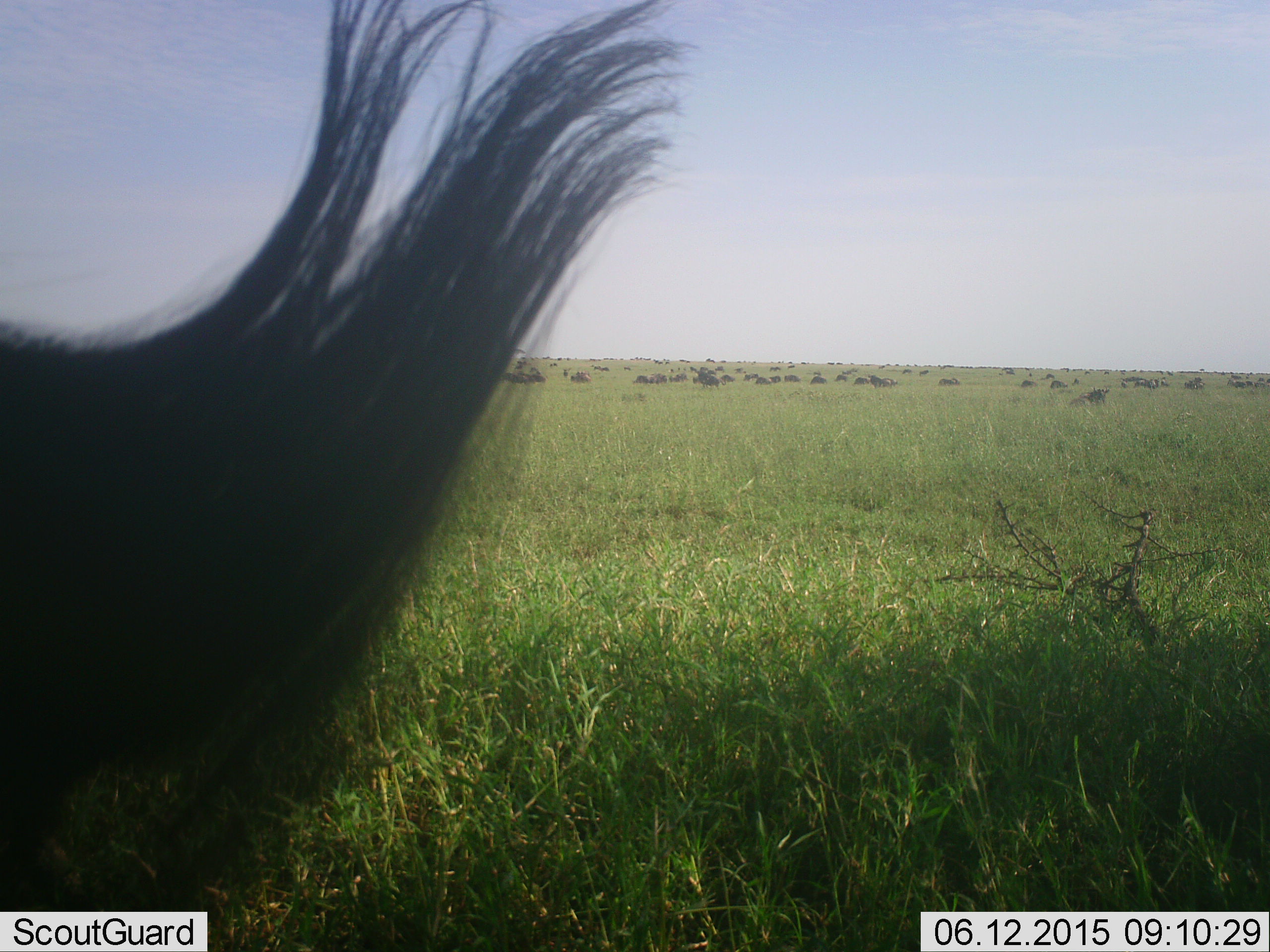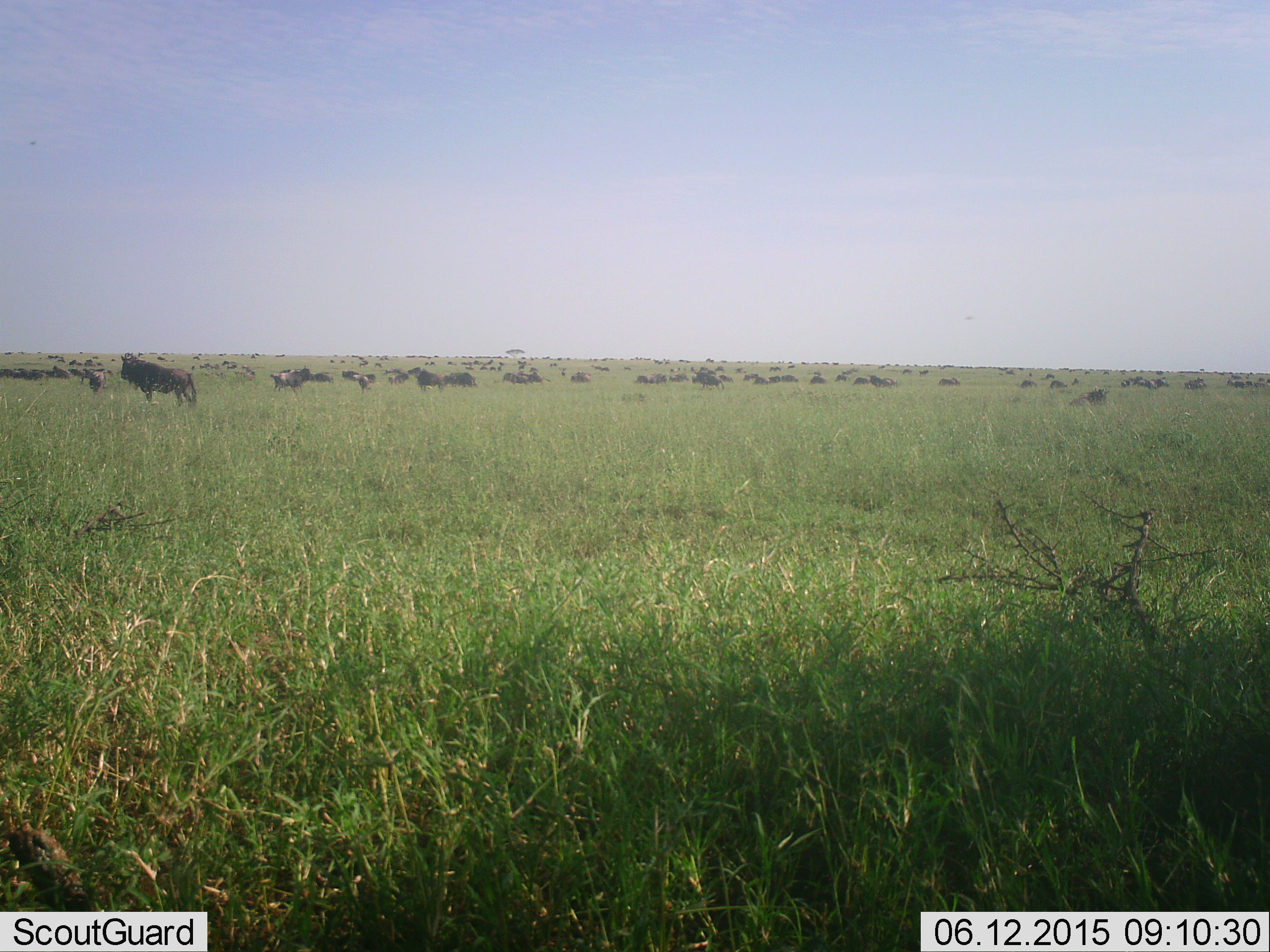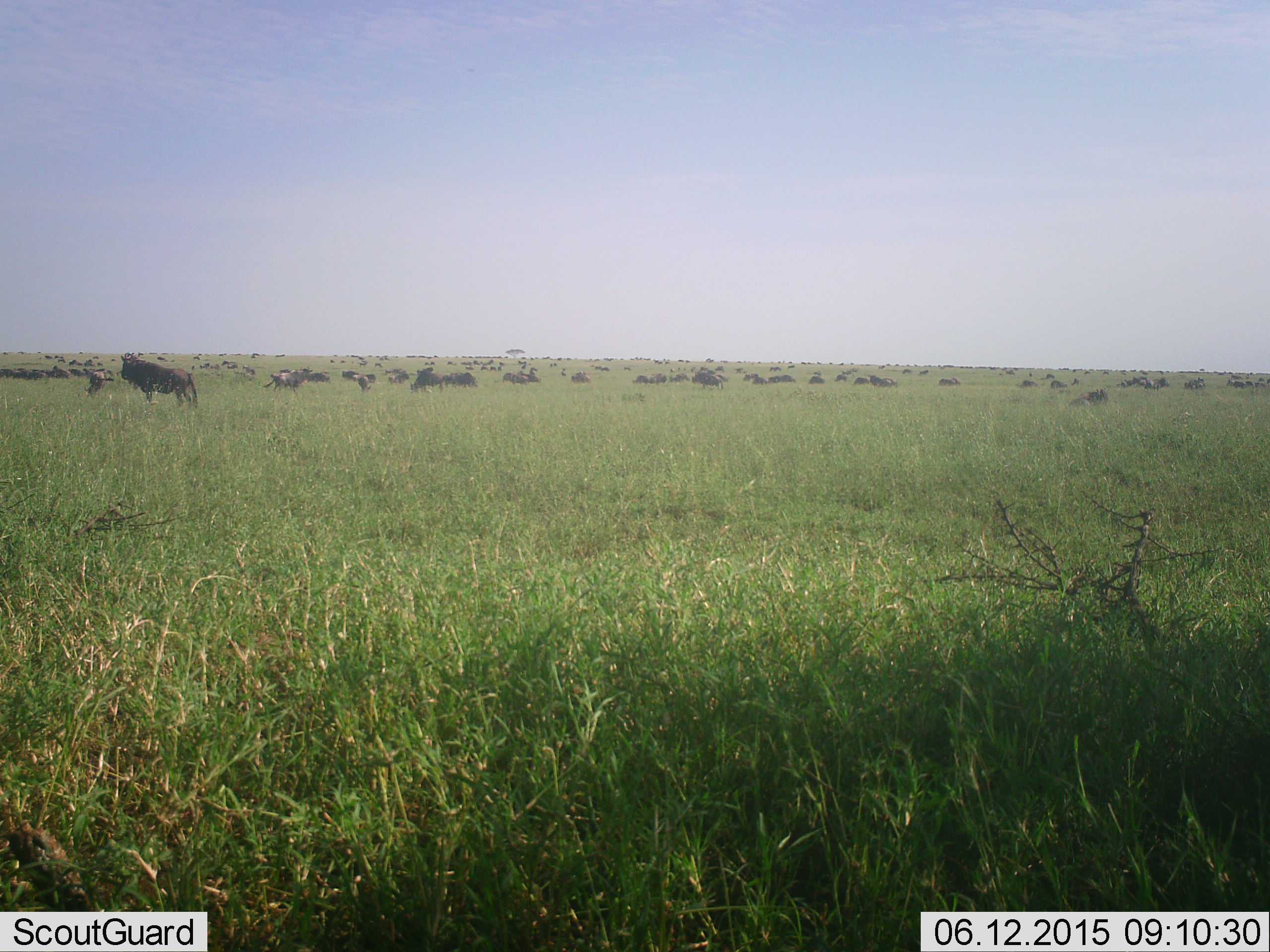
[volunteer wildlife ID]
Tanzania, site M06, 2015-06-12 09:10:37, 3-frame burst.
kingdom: Animalia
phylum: Chordata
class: Mammalia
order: Artiodactyla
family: Bovidae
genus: Connochaetes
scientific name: Connochaetes taurinus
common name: blue wildebeest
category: wildebeest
Wildebeest (blue wildebeest) (Connochaetes taurinus), count 51+. Behavior (volunteer vote fractions): standing 90%, resting 50%, moving 40%, interacting 0%. Young present (vote fraction): 0%. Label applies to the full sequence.